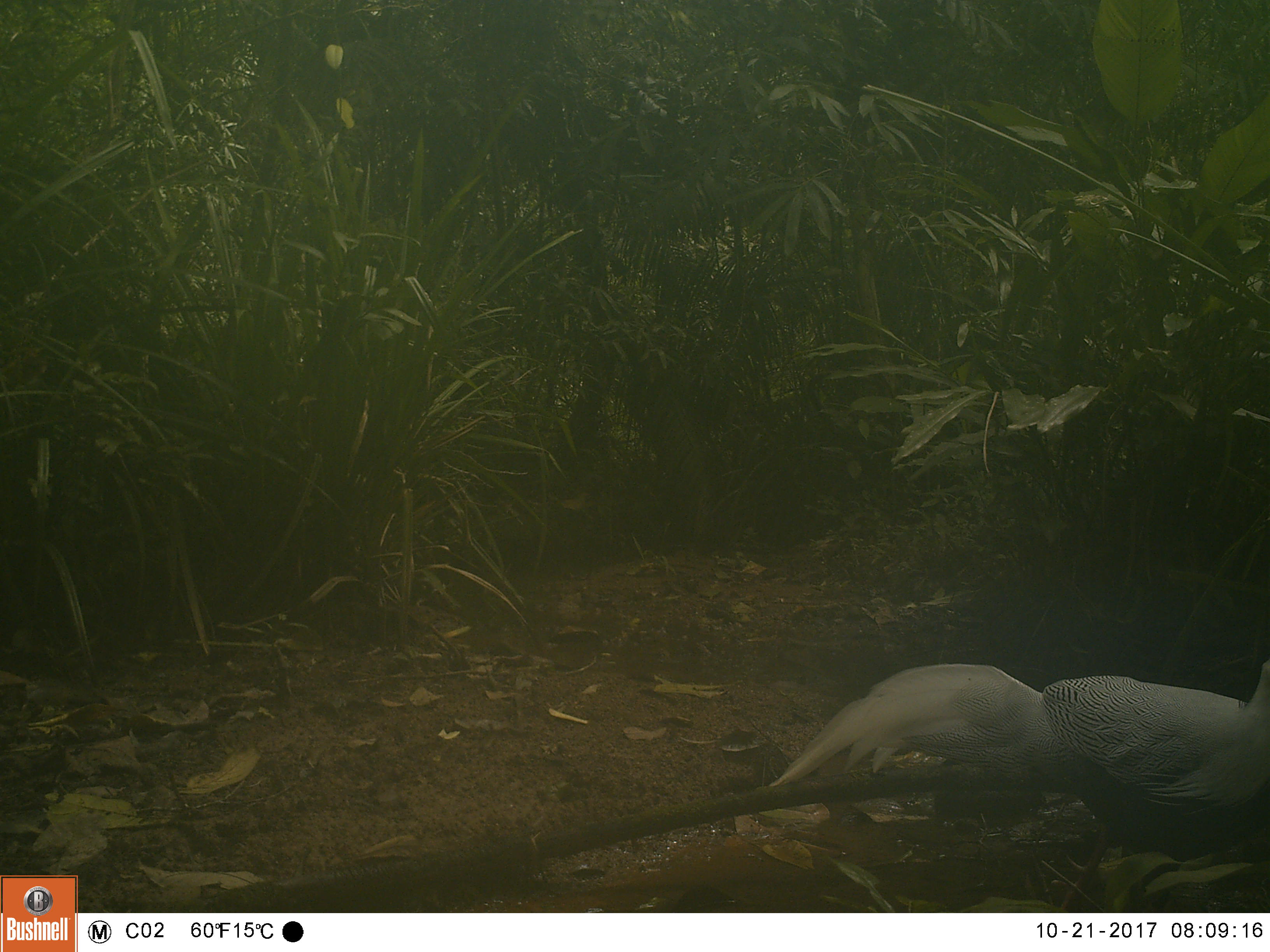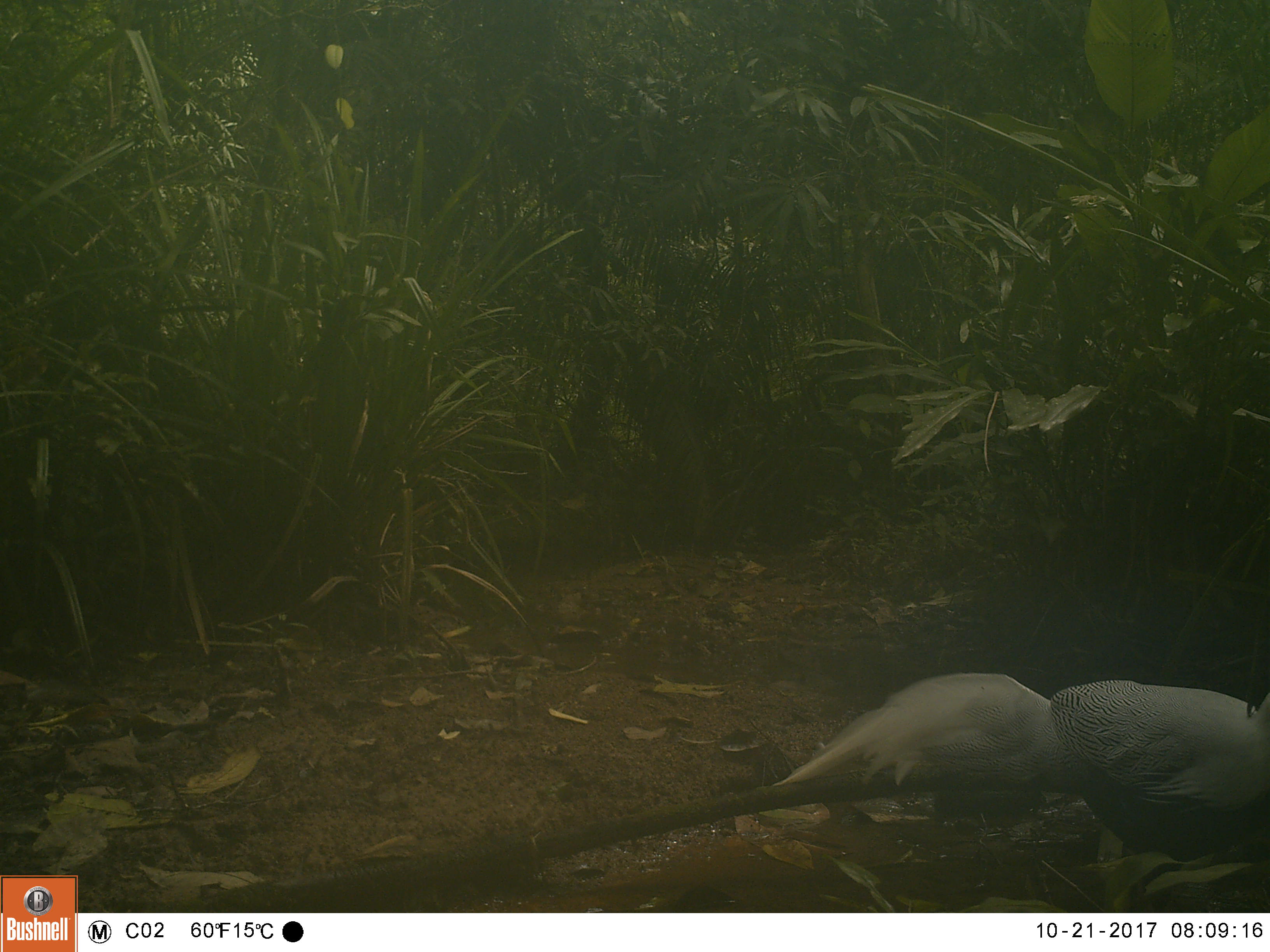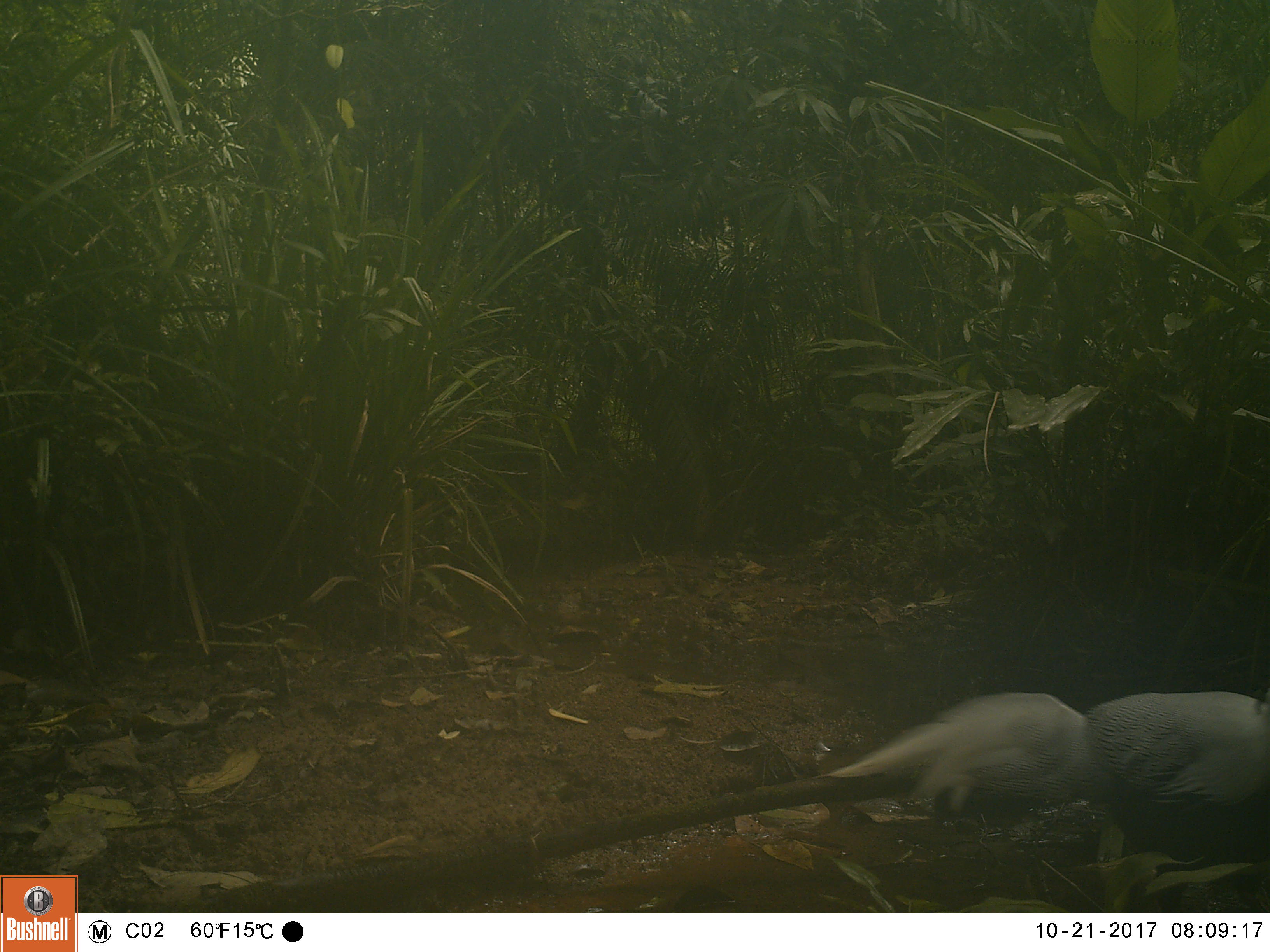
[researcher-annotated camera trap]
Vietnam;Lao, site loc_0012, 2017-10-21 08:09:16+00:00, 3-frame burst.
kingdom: Animalia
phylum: Chordata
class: Aves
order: Galliformes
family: Phasianidae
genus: Lophura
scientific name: Lophura nycthemera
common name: silver pheasant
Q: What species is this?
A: Silver pheasant (Lophura nycthemera).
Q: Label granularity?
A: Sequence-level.